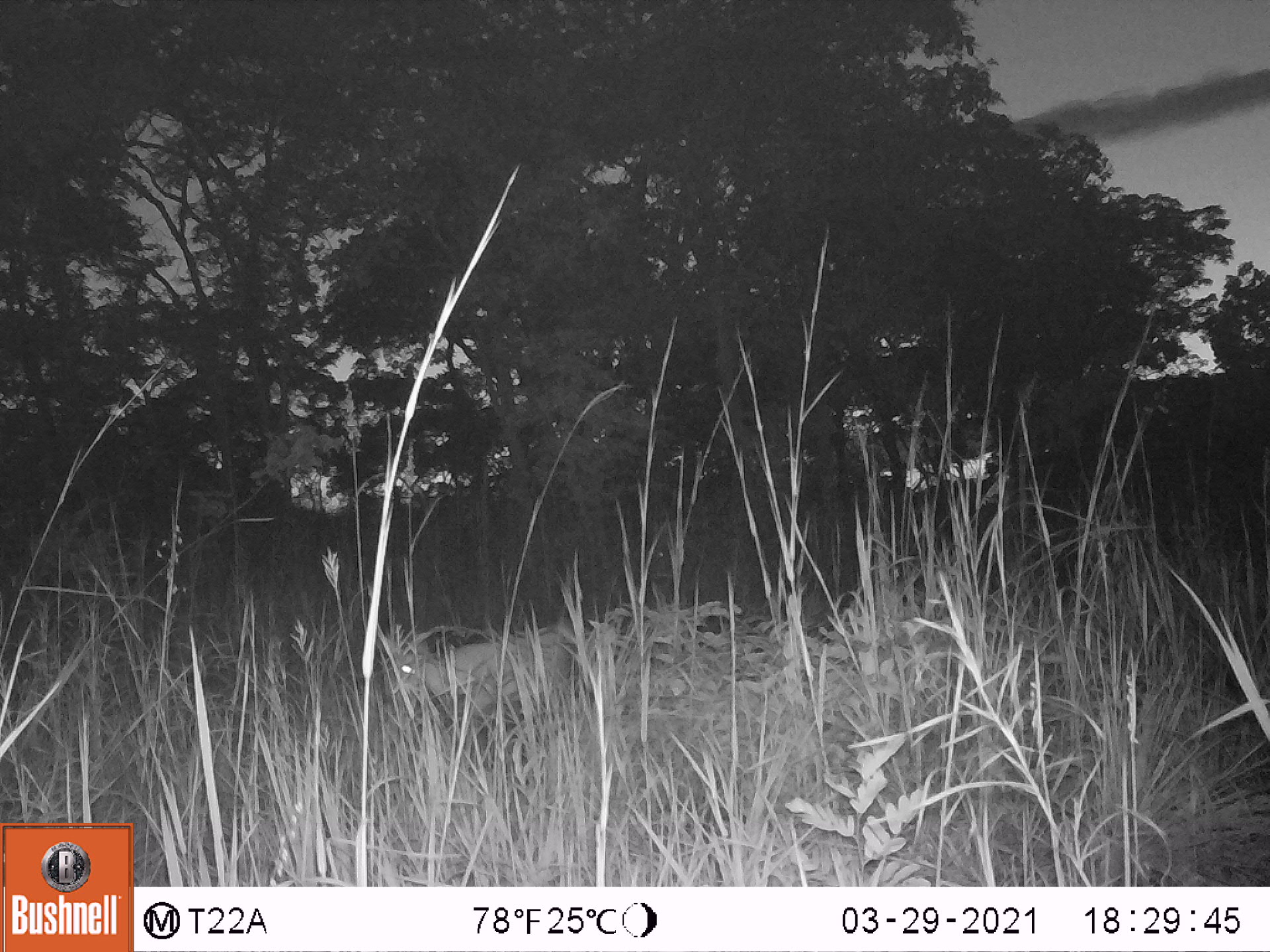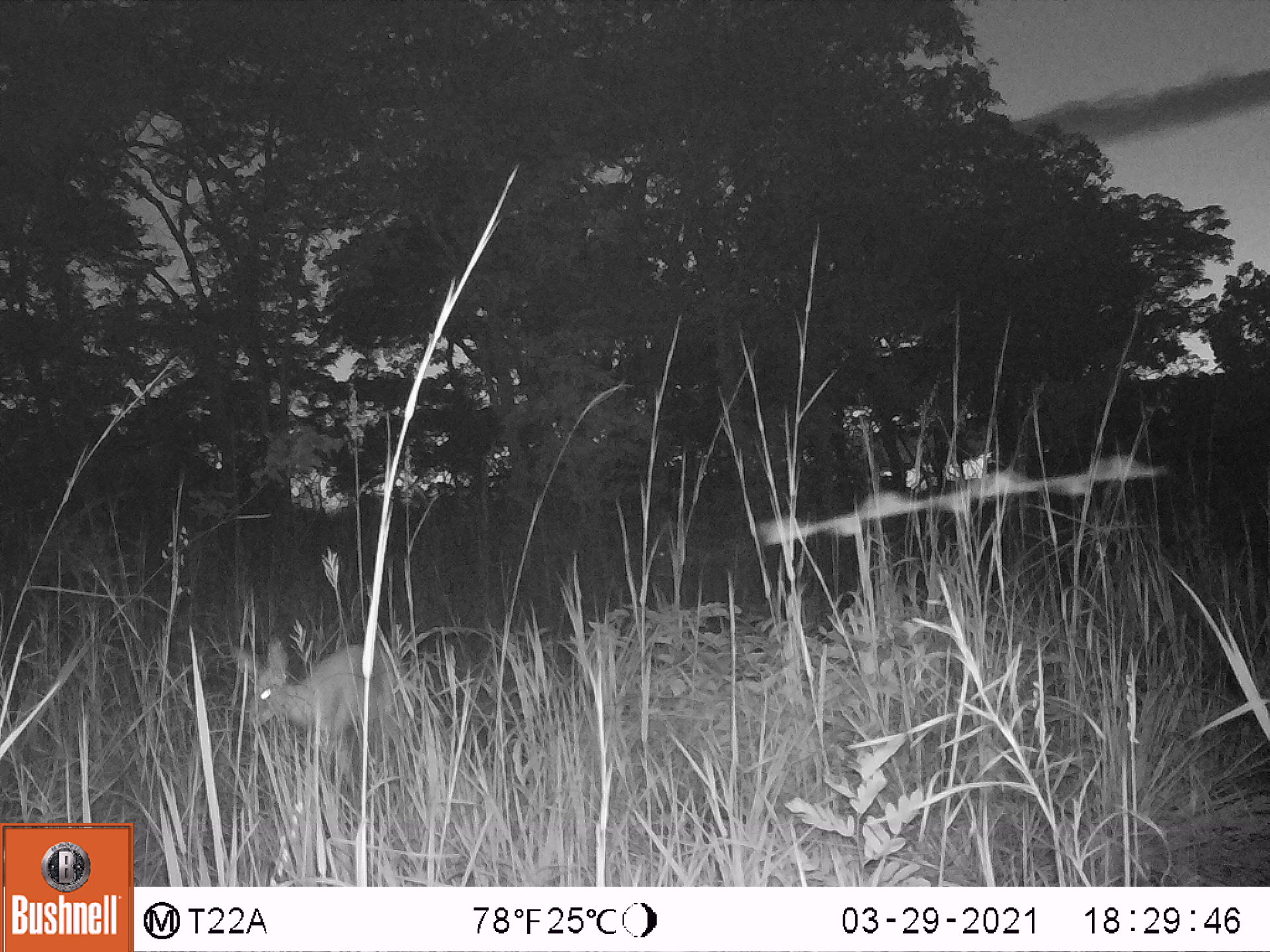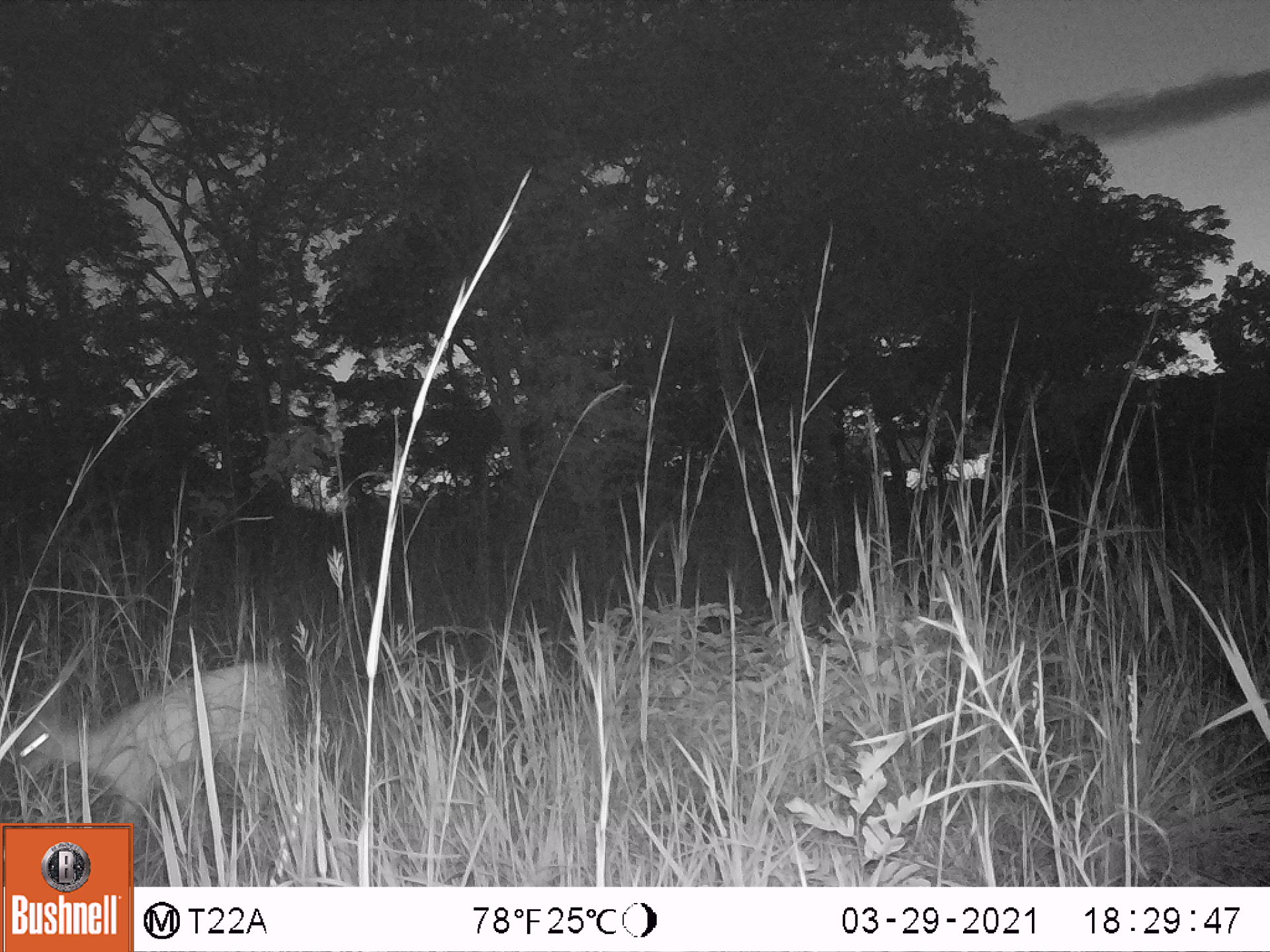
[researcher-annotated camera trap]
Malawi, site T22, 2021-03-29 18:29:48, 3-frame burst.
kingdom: Animalia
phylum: Chordata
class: Mammalia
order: Artiodactyla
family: Bovidae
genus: Sylvicapra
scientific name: Sylvicapra grimmia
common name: common duiker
Common duiker (Sylvicapra grimmia), count 1.